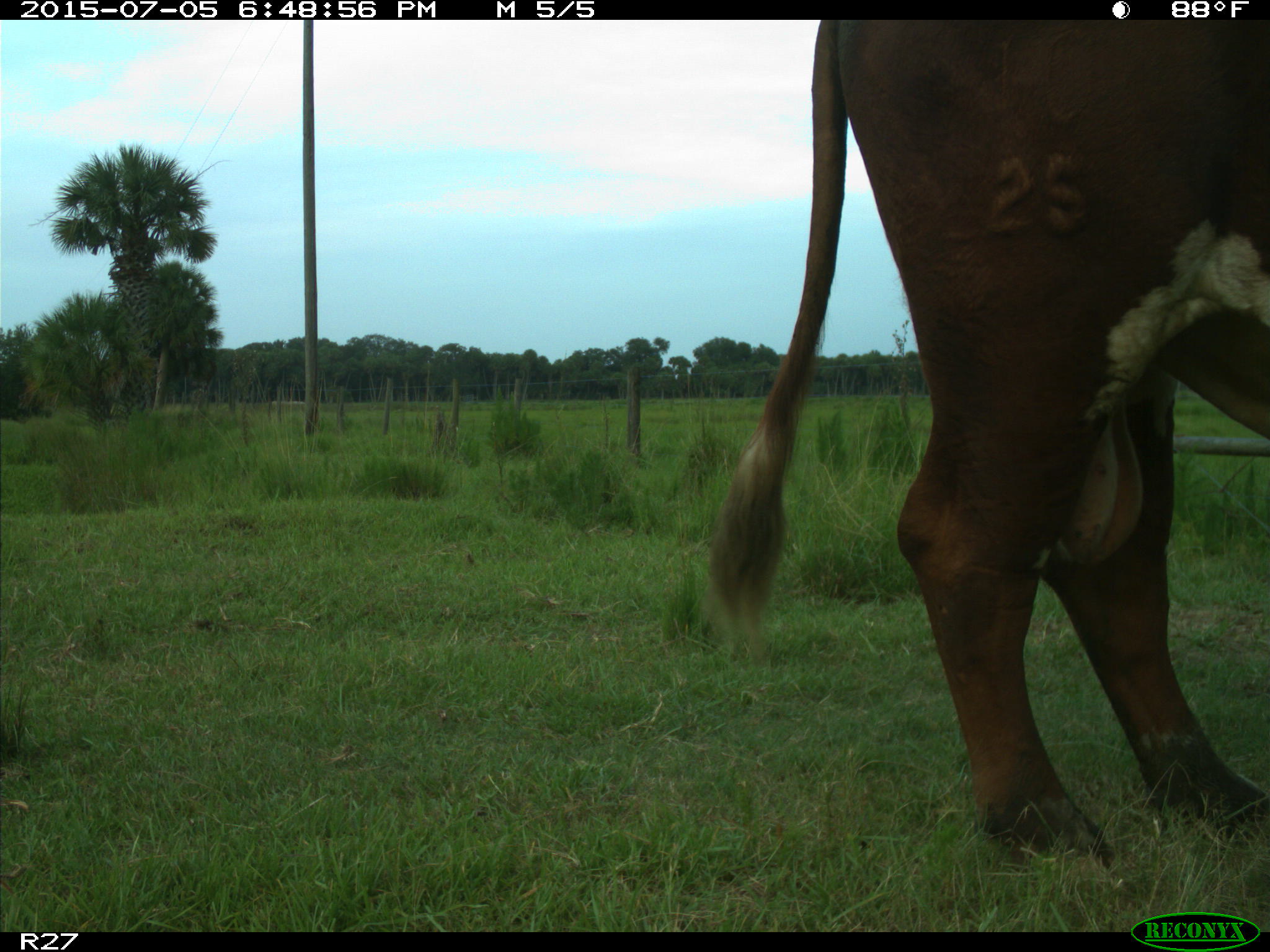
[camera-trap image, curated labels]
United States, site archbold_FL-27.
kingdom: Animalia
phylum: Chordata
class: Mammalia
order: Artiodactyla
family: Bovidae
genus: Bos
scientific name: Bos taurus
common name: domestic cow